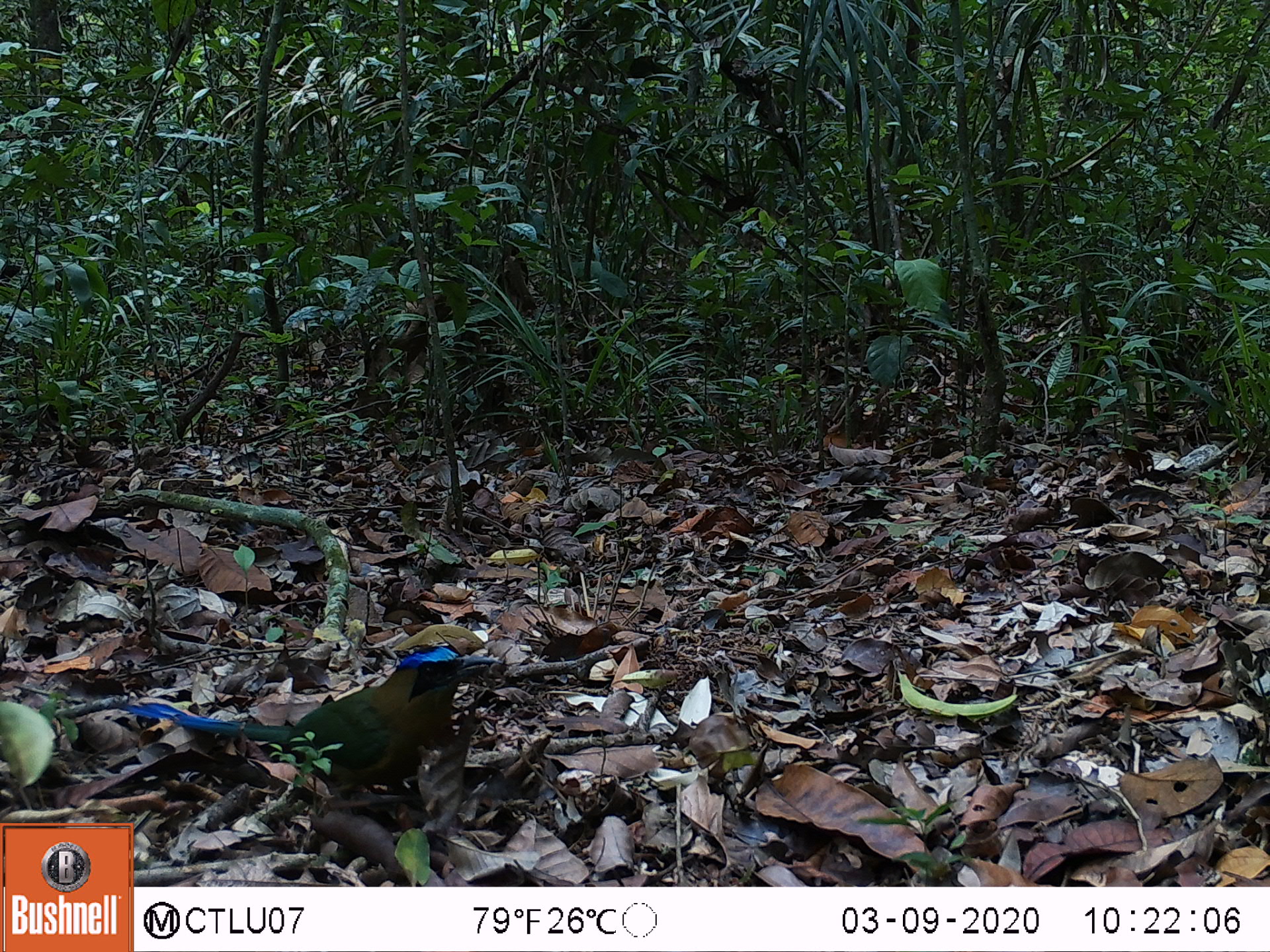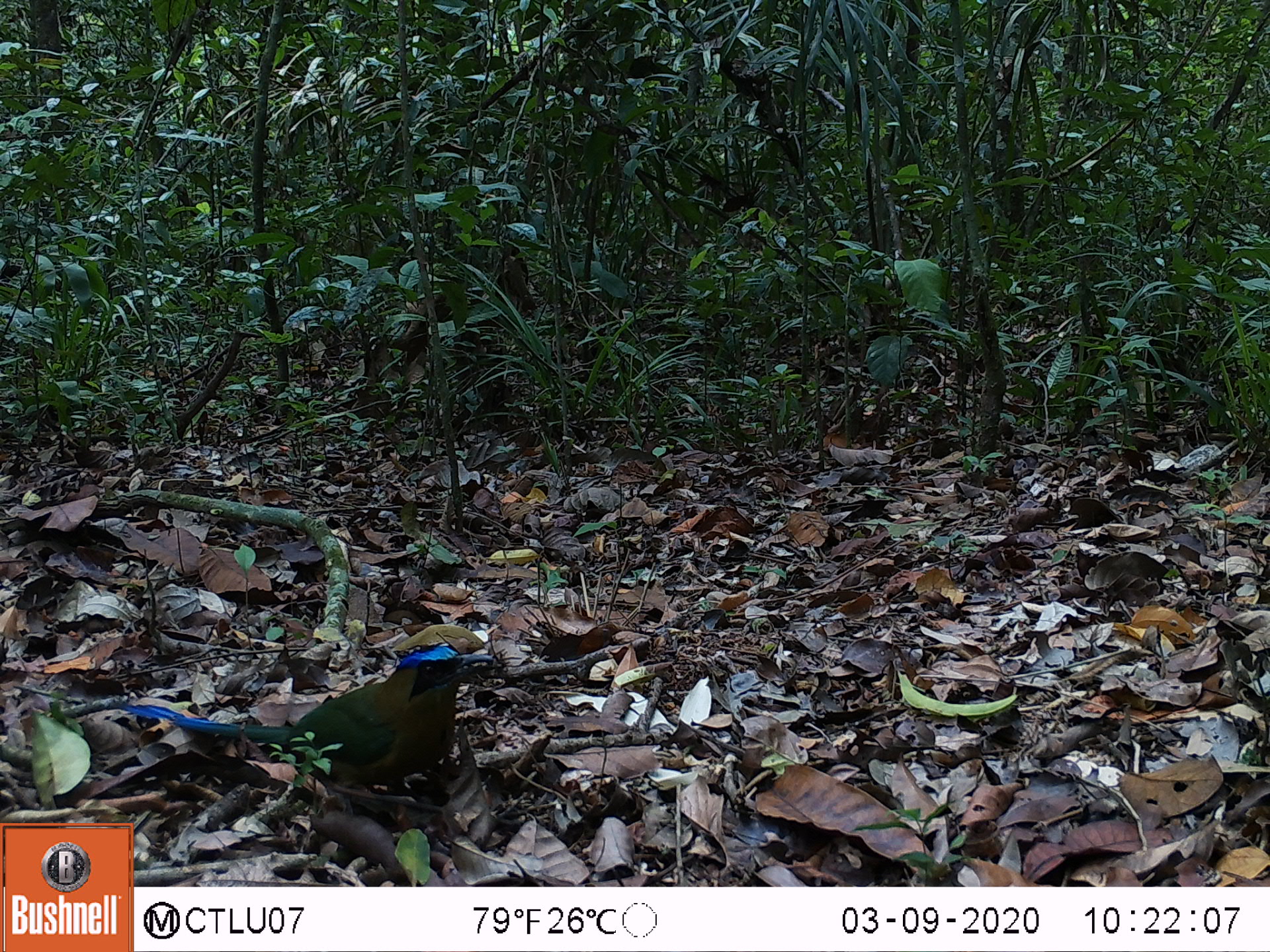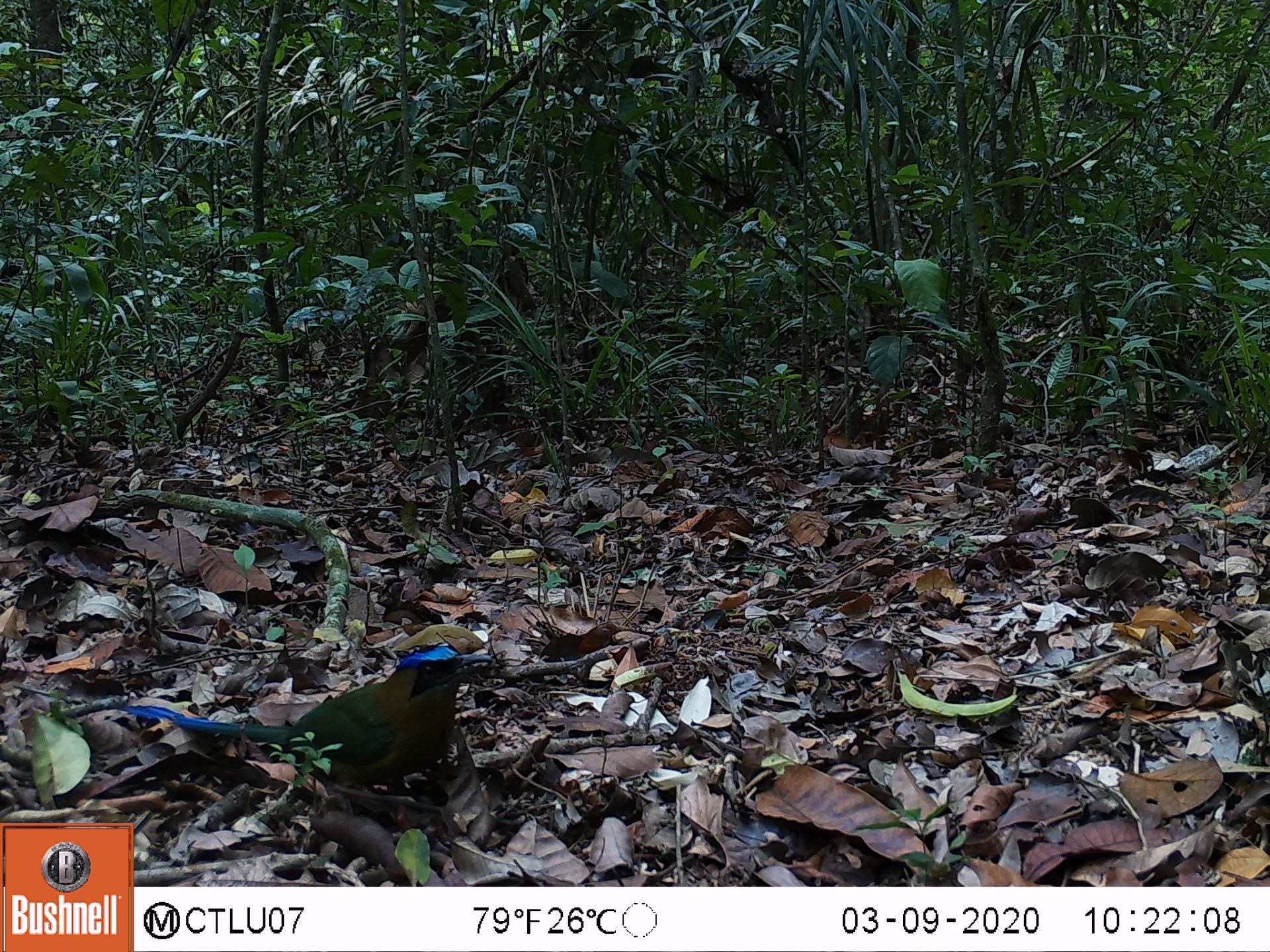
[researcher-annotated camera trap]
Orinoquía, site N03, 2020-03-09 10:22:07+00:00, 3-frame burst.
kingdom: Animalia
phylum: Chordata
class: Aves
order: Coraciiformes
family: Momotidae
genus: Momotus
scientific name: Momotus momota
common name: amazonian motmot